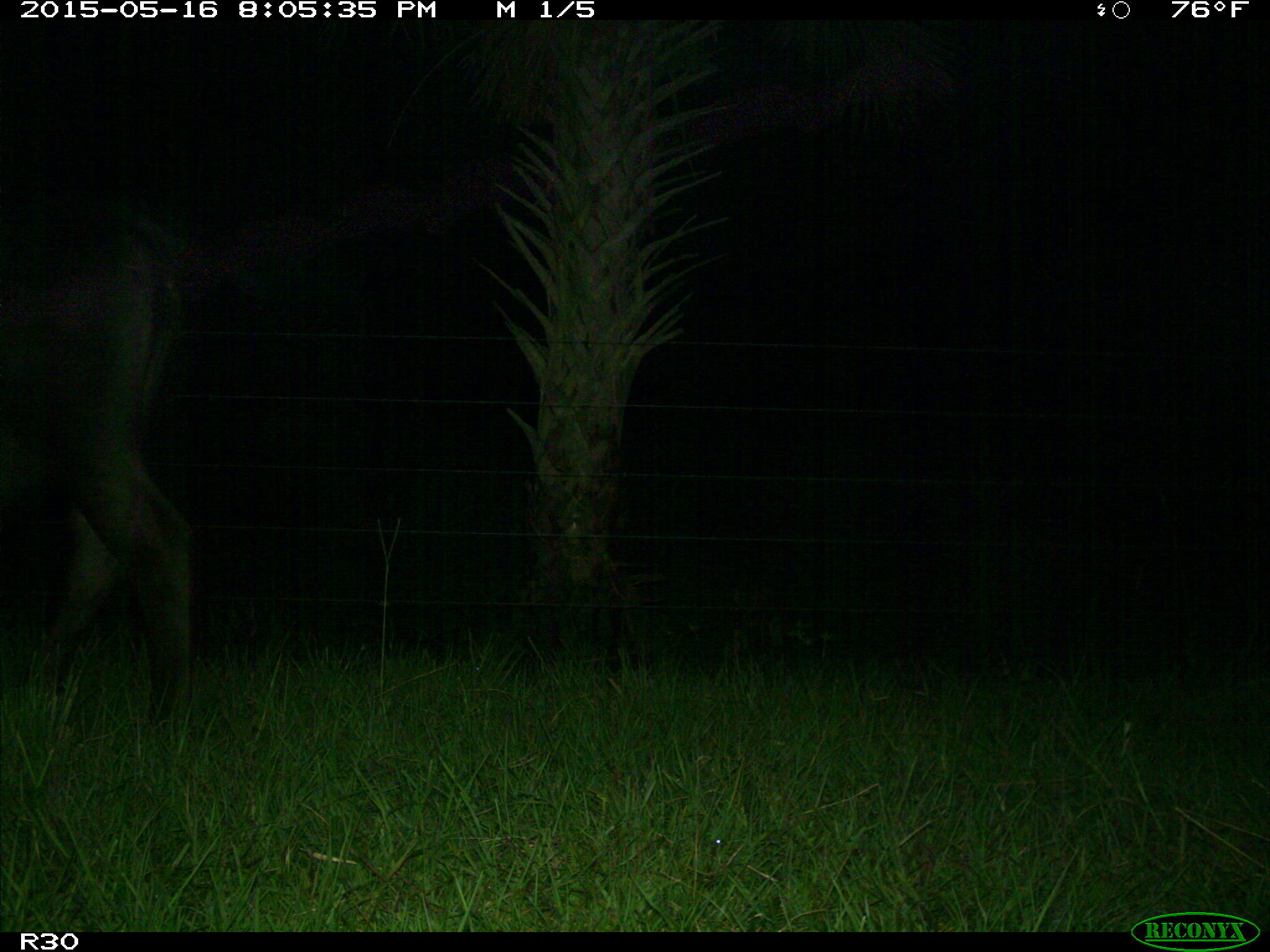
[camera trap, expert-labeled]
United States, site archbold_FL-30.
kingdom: Animalia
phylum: Chordata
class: Mammalia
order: Artiodactyla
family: Bovidae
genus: Bos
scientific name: Bos taurus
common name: domestic cow